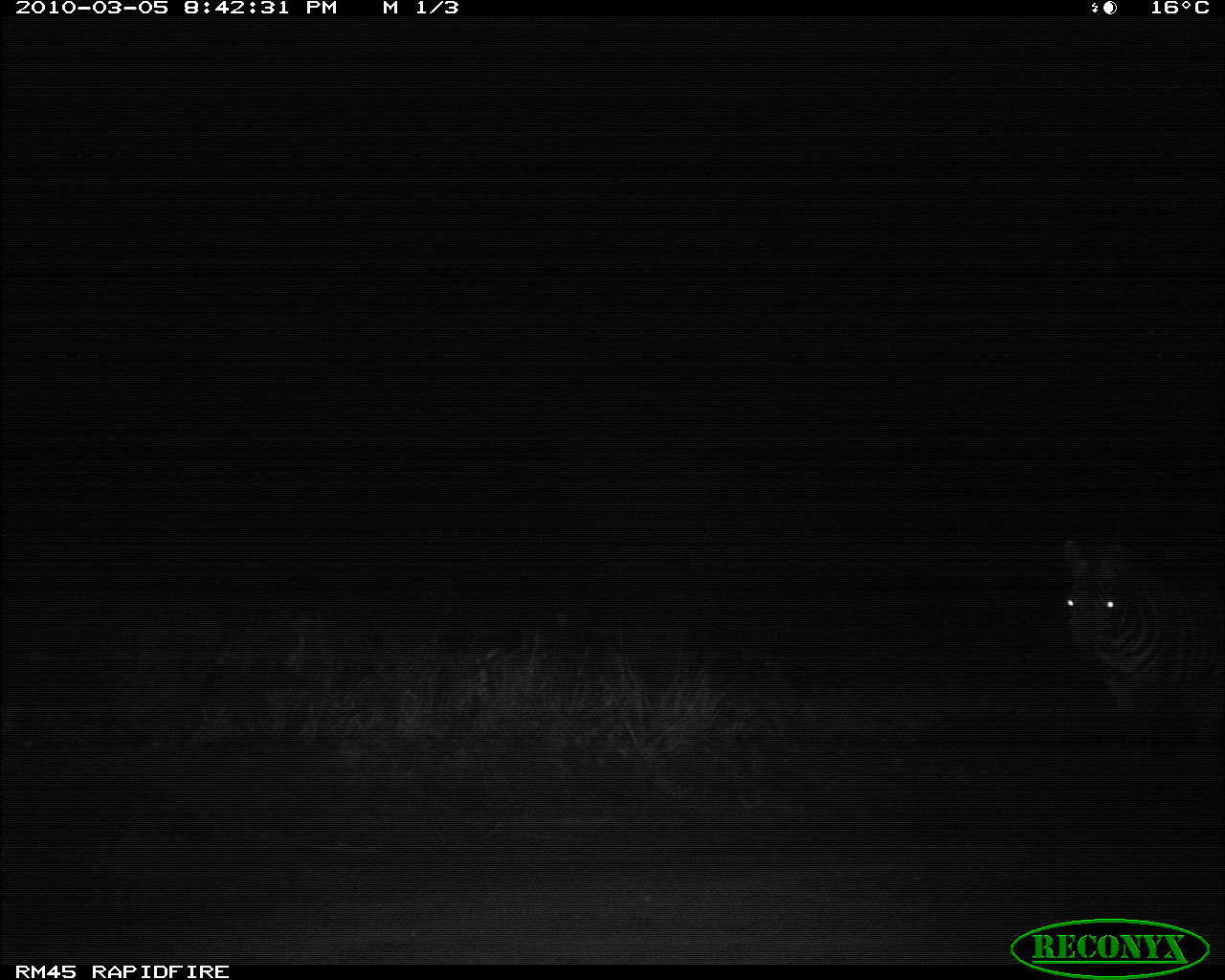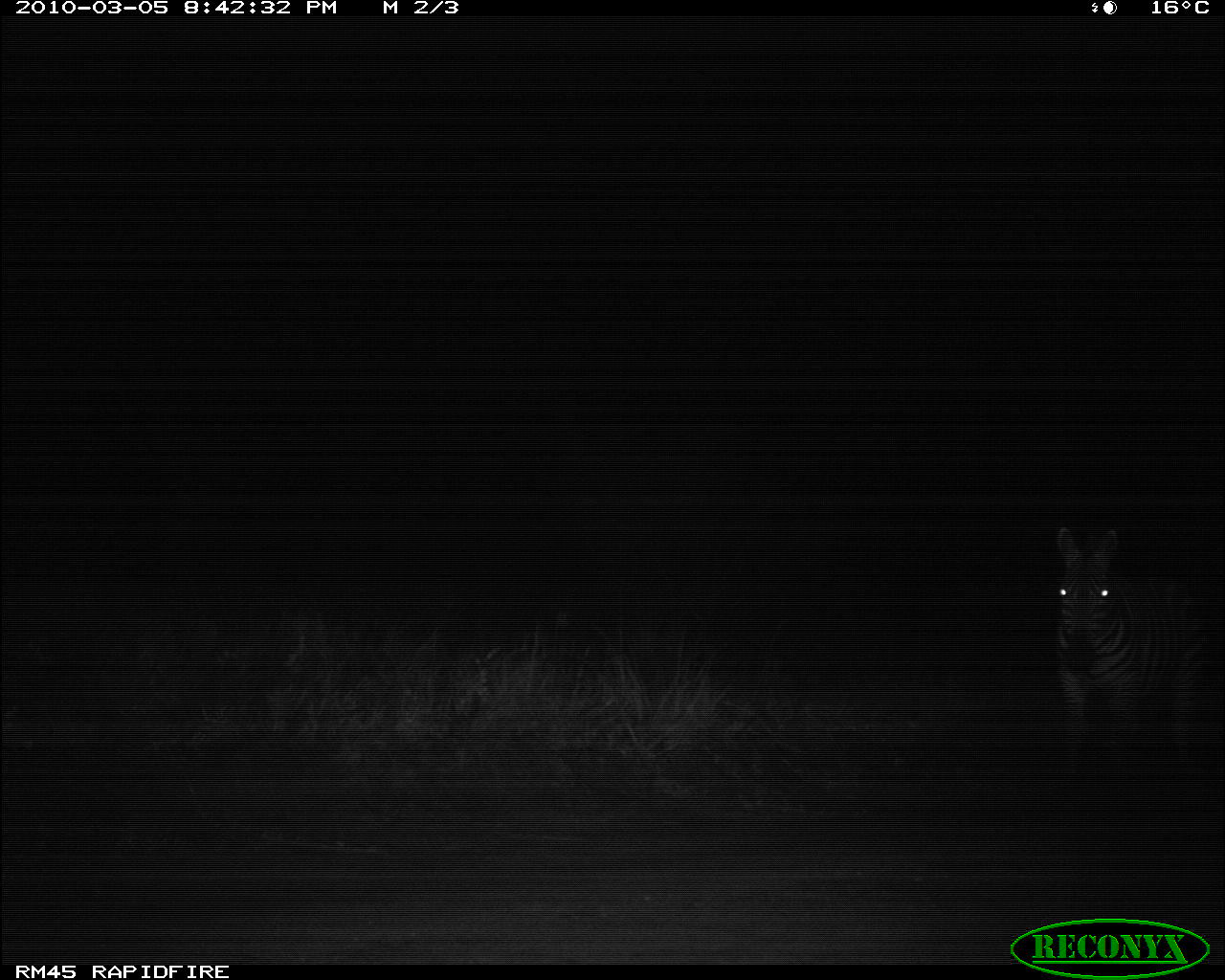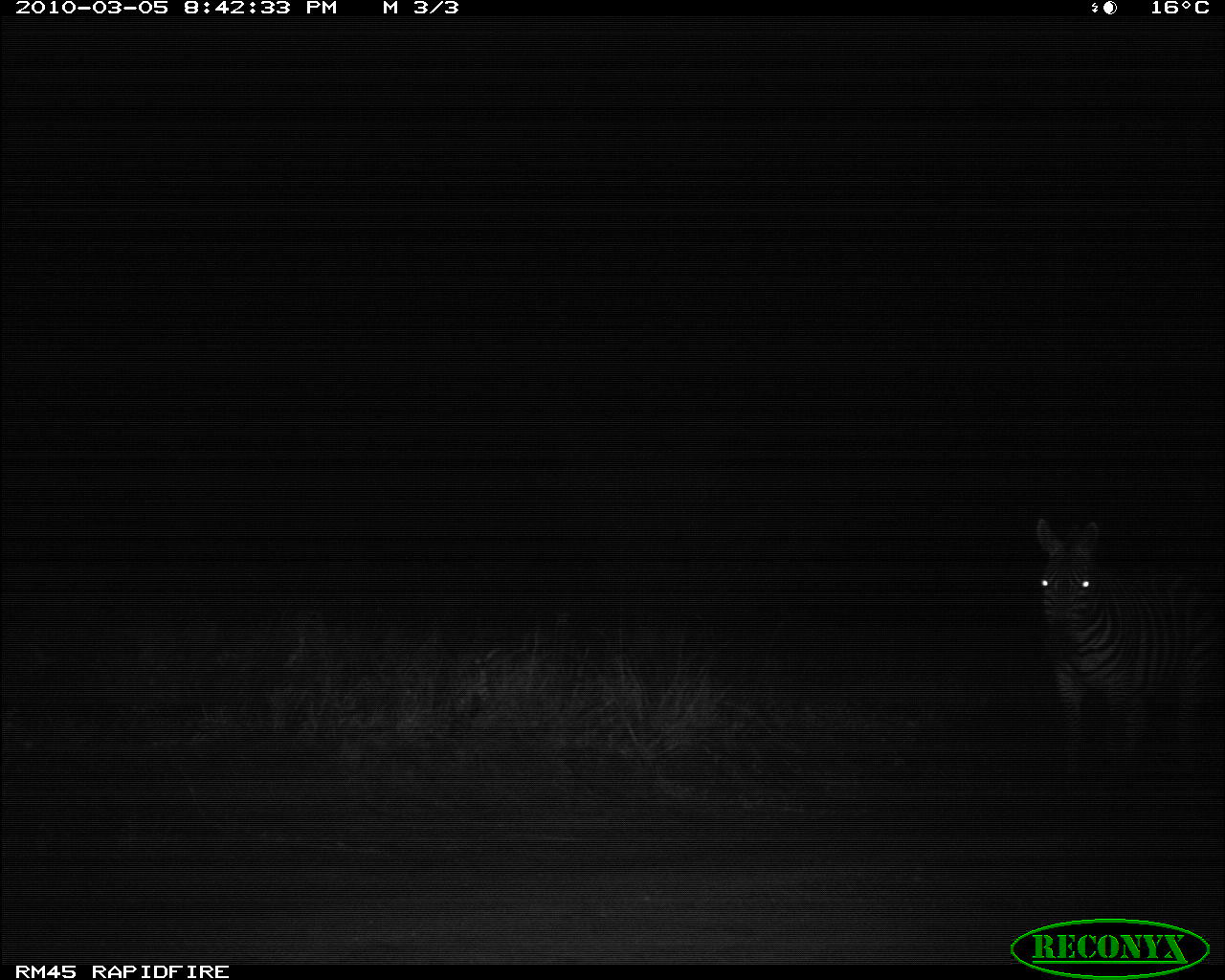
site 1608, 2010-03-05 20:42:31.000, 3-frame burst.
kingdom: Animalia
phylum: Chordata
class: Mammalia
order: Perissodactyla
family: Equidae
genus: Equus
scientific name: Equus quagga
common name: plains zebra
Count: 1.